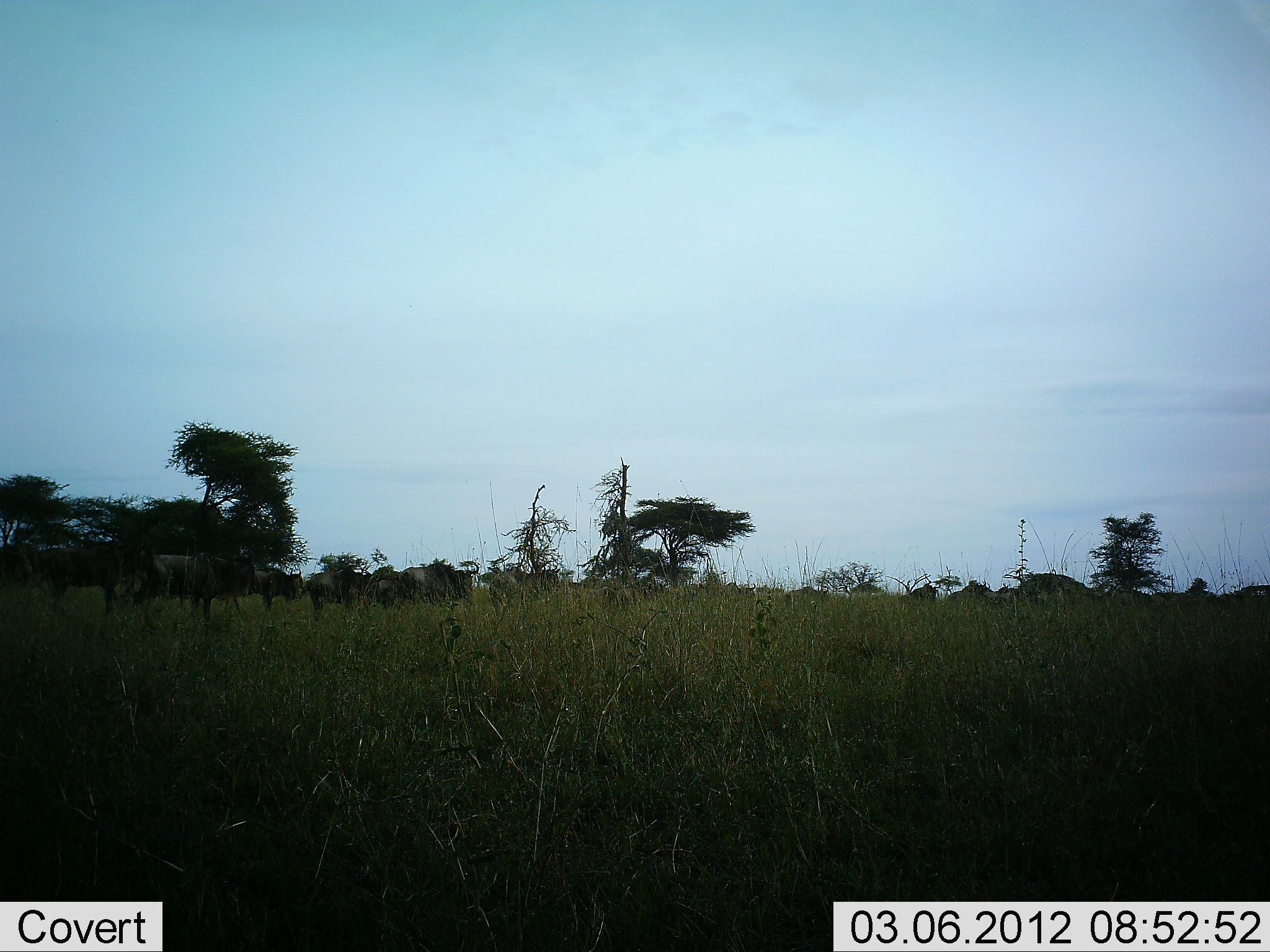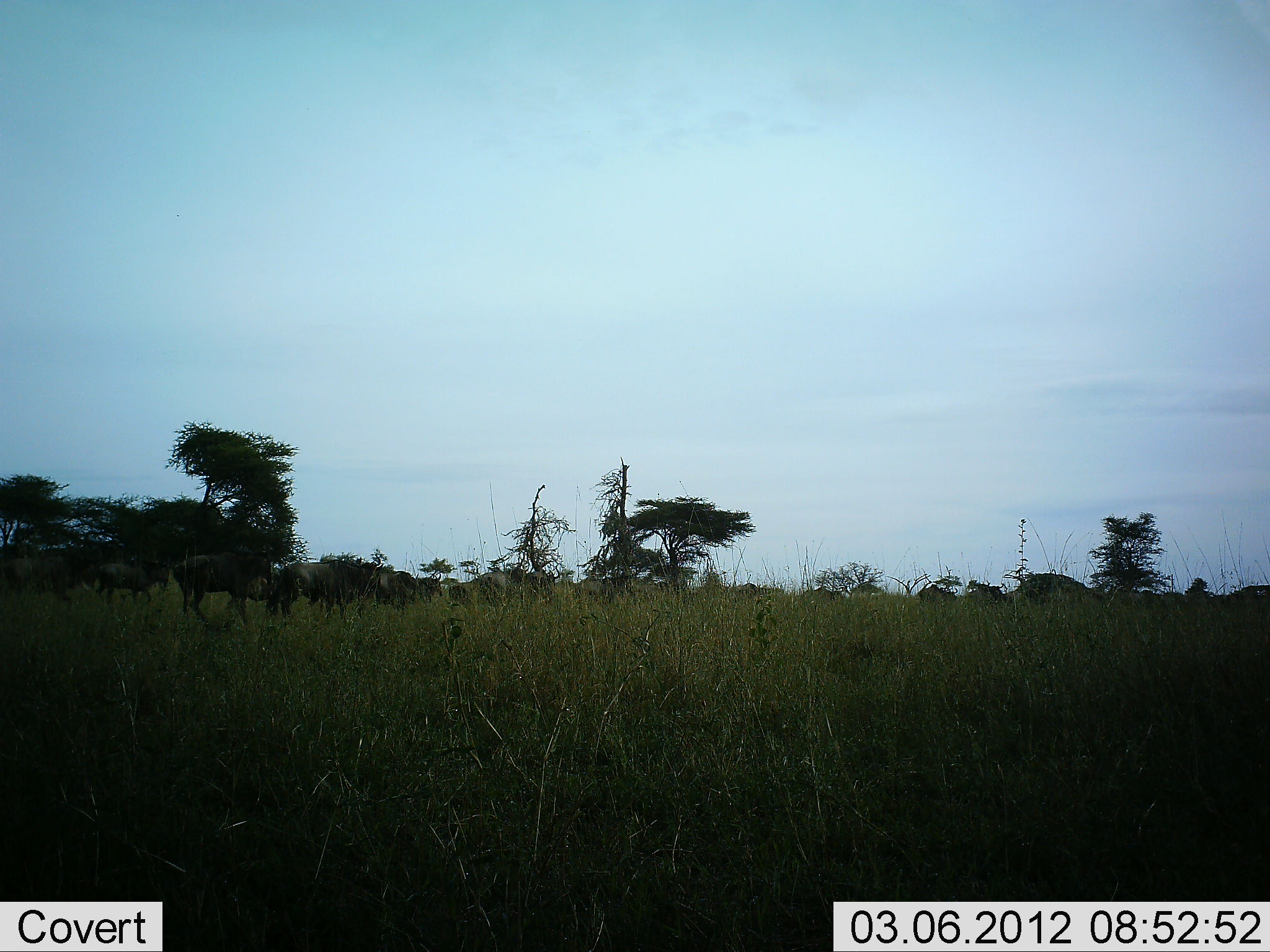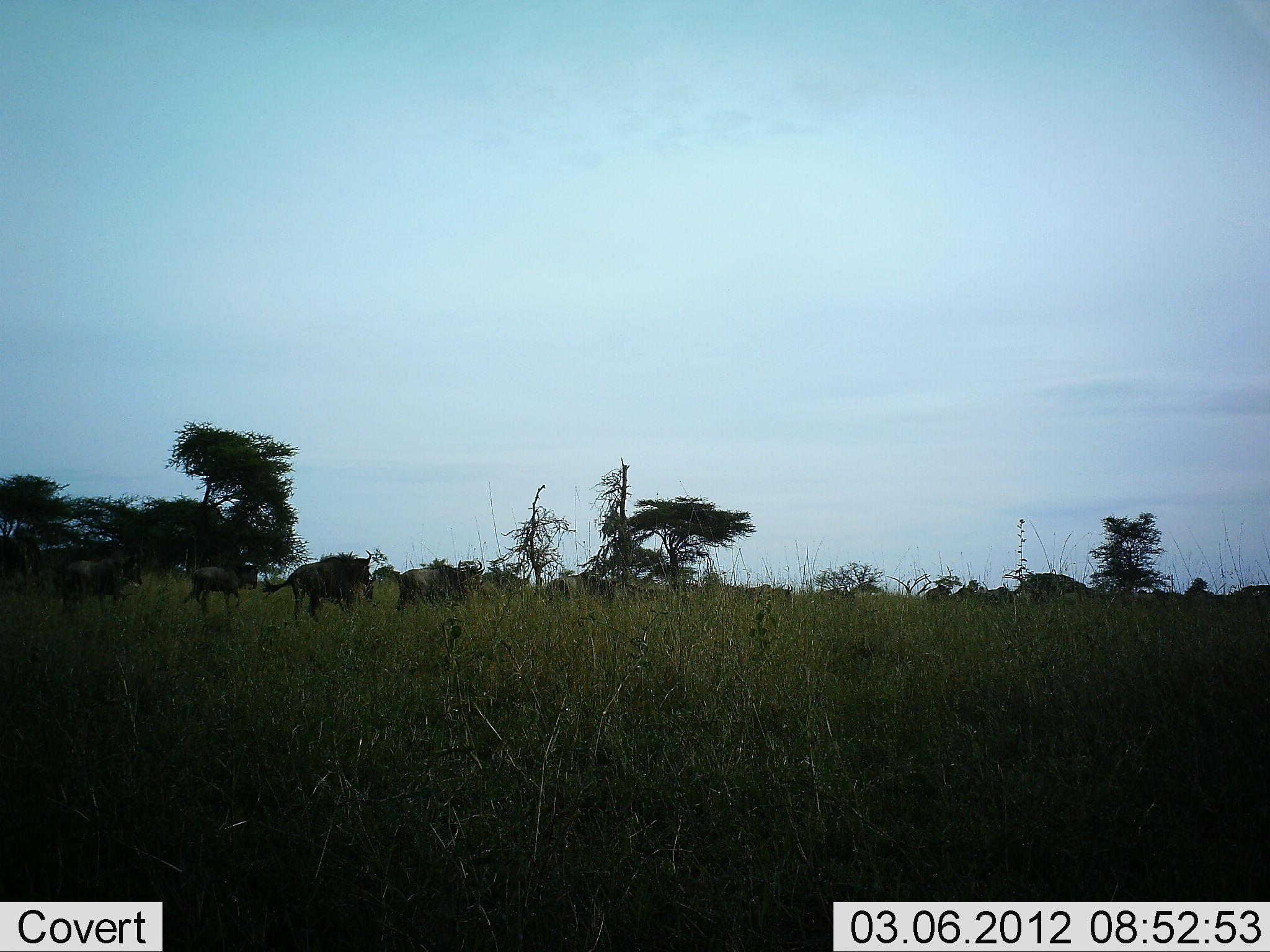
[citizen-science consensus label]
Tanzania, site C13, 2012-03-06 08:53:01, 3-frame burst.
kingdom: Animalia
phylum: Chordata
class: Mammalia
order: Artiodactyla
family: Bovidae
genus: Connochaetes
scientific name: Connochaetes taurinus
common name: blue wildebeest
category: wildebeest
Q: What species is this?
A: Wildebeest (blue wildebeest) (Connochaetes taurinus).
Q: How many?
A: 11-50.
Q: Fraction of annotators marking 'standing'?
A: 10%.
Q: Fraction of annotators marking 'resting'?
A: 0%.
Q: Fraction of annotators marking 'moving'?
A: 90%.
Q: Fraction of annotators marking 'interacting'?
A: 7%.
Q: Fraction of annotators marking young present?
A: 3%.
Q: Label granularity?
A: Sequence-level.